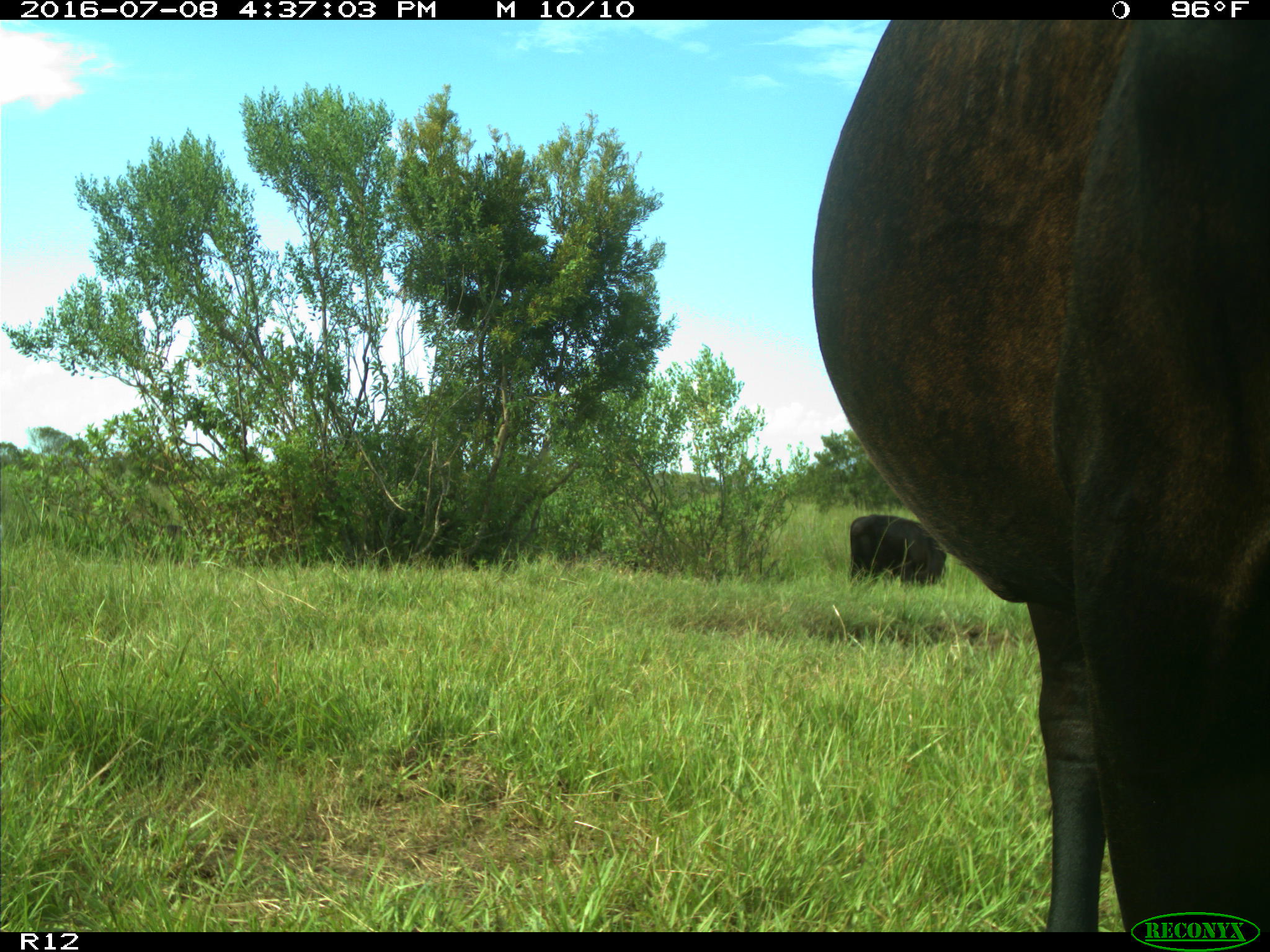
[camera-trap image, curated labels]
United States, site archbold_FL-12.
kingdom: Animalia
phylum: Chordata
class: Mammalia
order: Artiodactyla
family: Bovidae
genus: Bos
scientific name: Bos taurus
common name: domestic cow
Bos taurus (domestic cow).